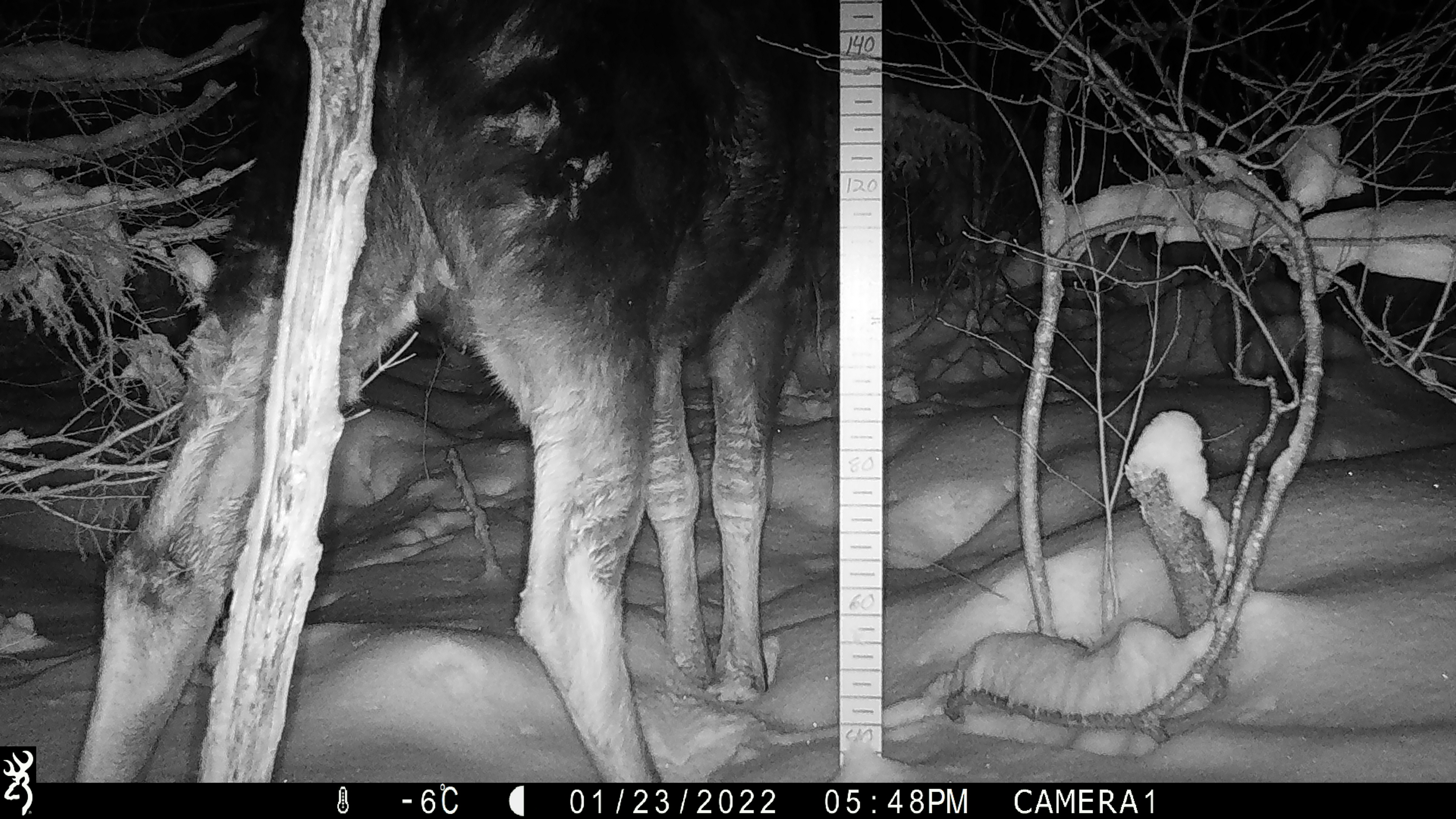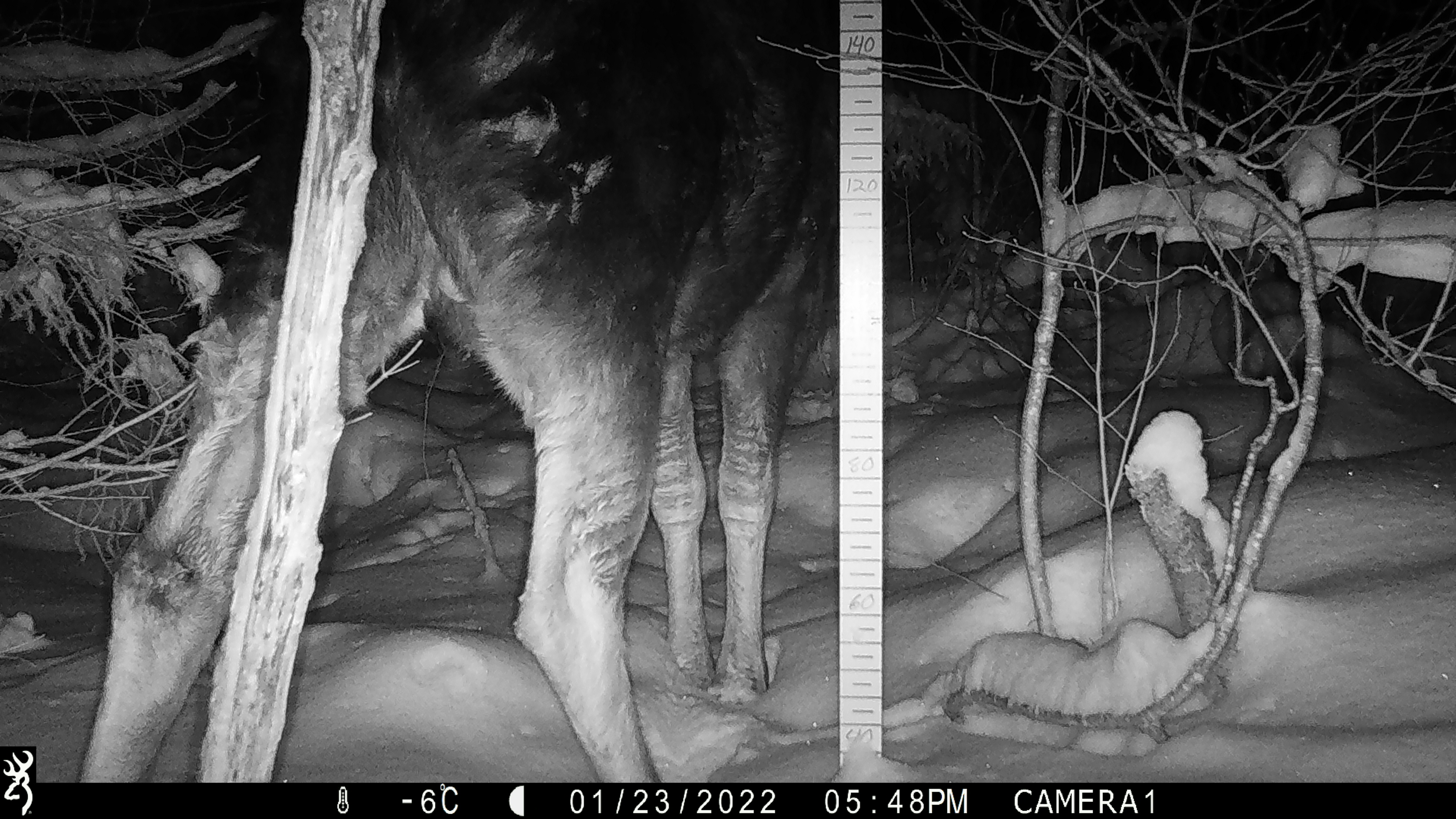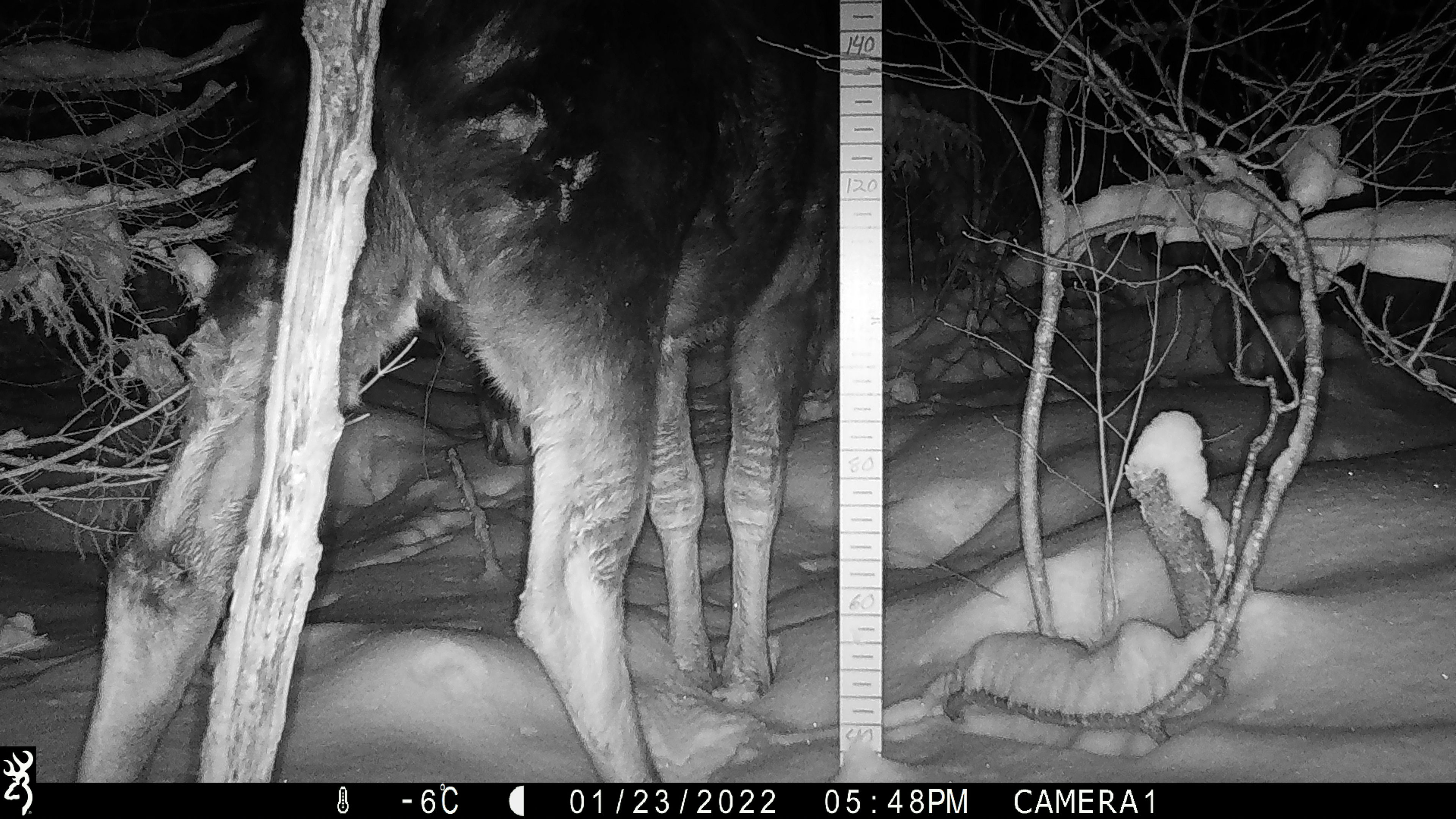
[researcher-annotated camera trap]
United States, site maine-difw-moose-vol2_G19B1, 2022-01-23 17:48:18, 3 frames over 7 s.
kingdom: Animalia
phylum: Chordata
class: Mammalia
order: Artiodactyla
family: Cervidae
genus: Alces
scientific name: Alces alces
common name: moose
Moose (Alces alces).